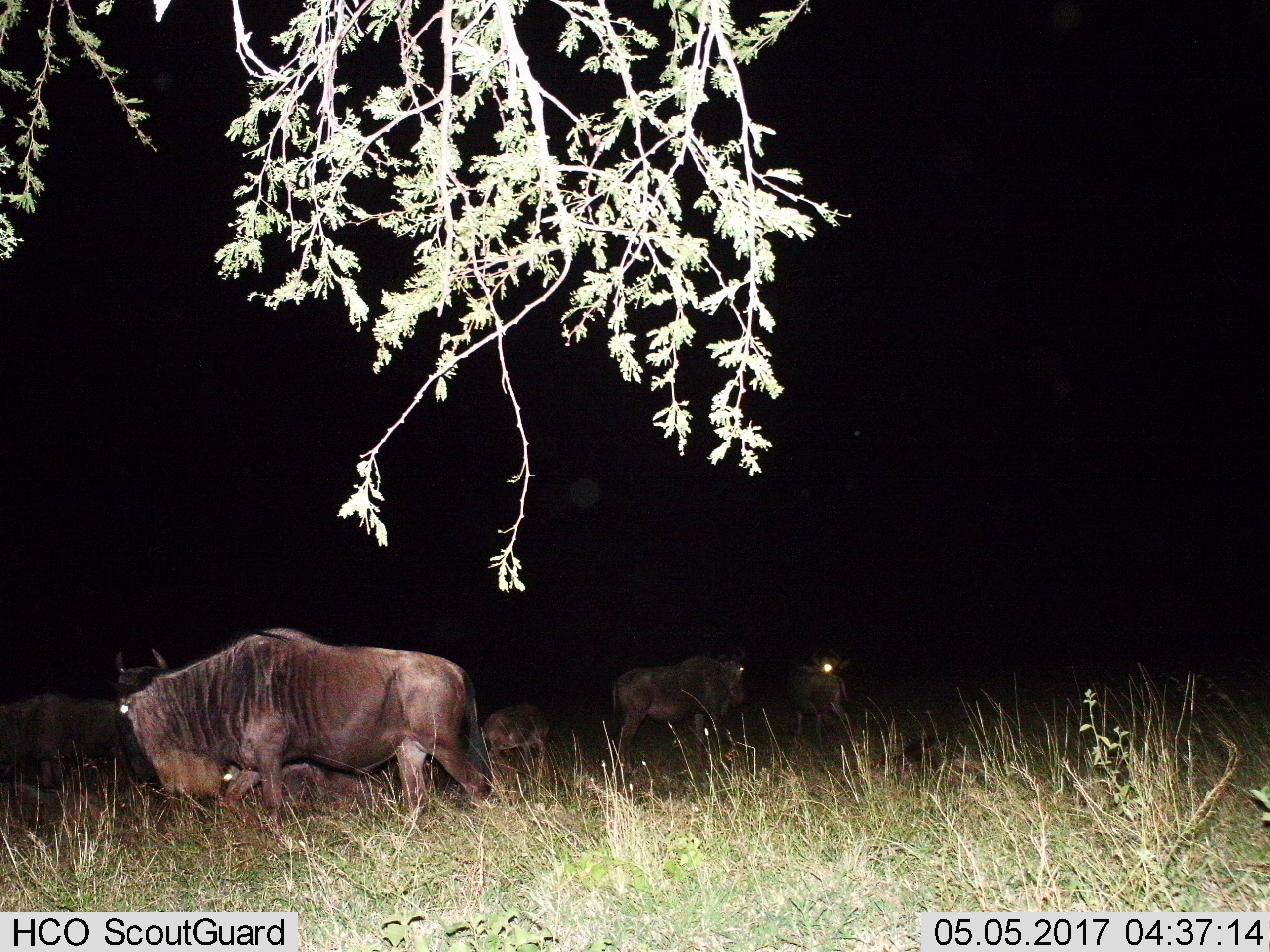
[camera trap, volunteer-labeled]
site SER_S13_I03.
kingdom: Animalia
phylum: Chordata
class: Mammalia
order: Artiodactyla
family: Bovidae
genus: Connochaetes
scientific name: Connochaetes taurinus taurinus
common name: blue wildebeest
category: wildebeestblue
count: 6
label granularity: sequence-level